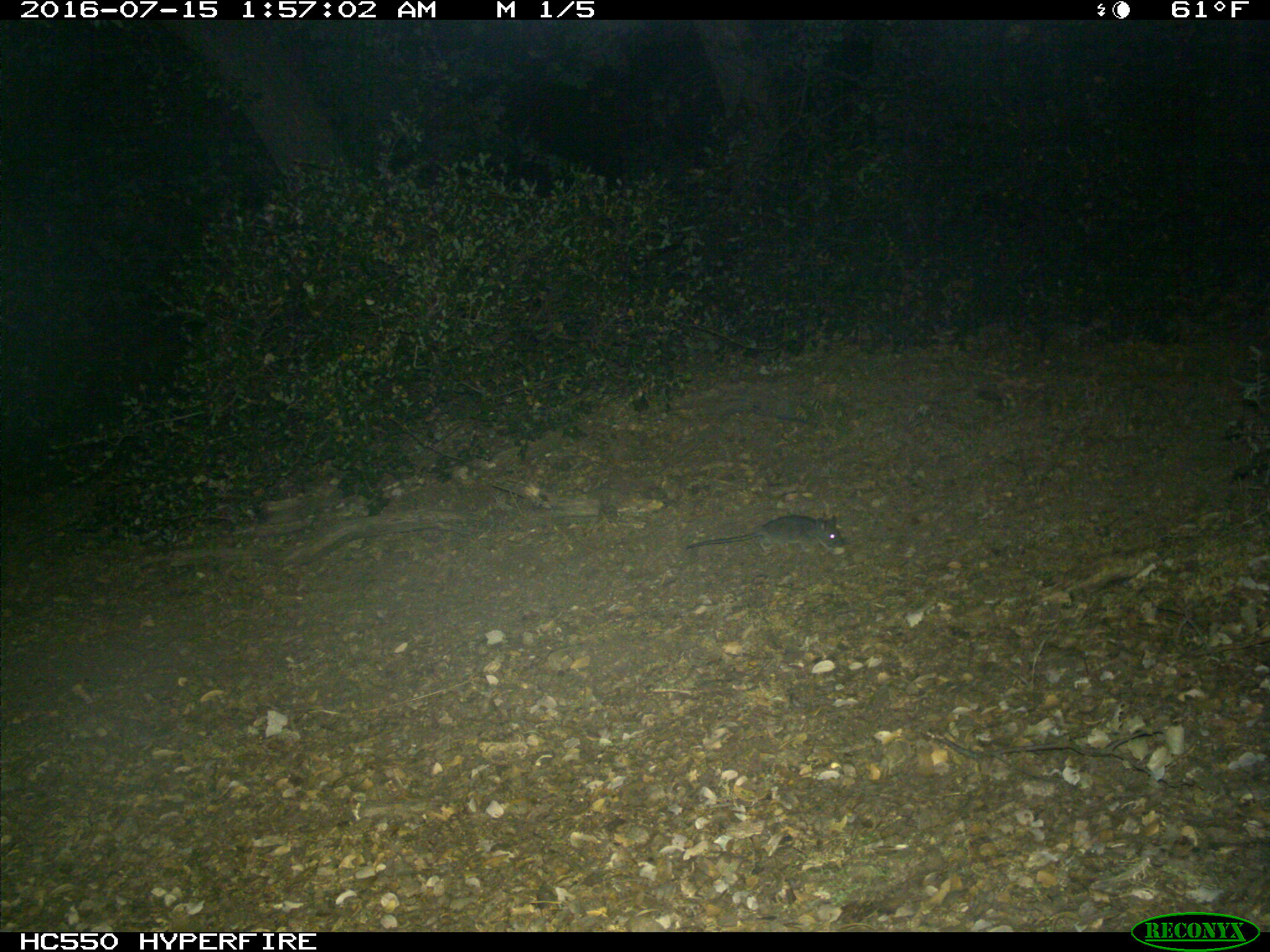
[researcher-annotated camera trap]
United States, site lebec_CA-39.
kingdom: Animalia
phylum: Chordata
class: Mammalia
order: Rodentia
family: Cricetidae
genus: Neotoma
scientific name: Neotoma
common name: pack rat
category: unidentified pack rat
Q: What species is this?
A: Unidentified pack rat (pack rat) (Neotoma).